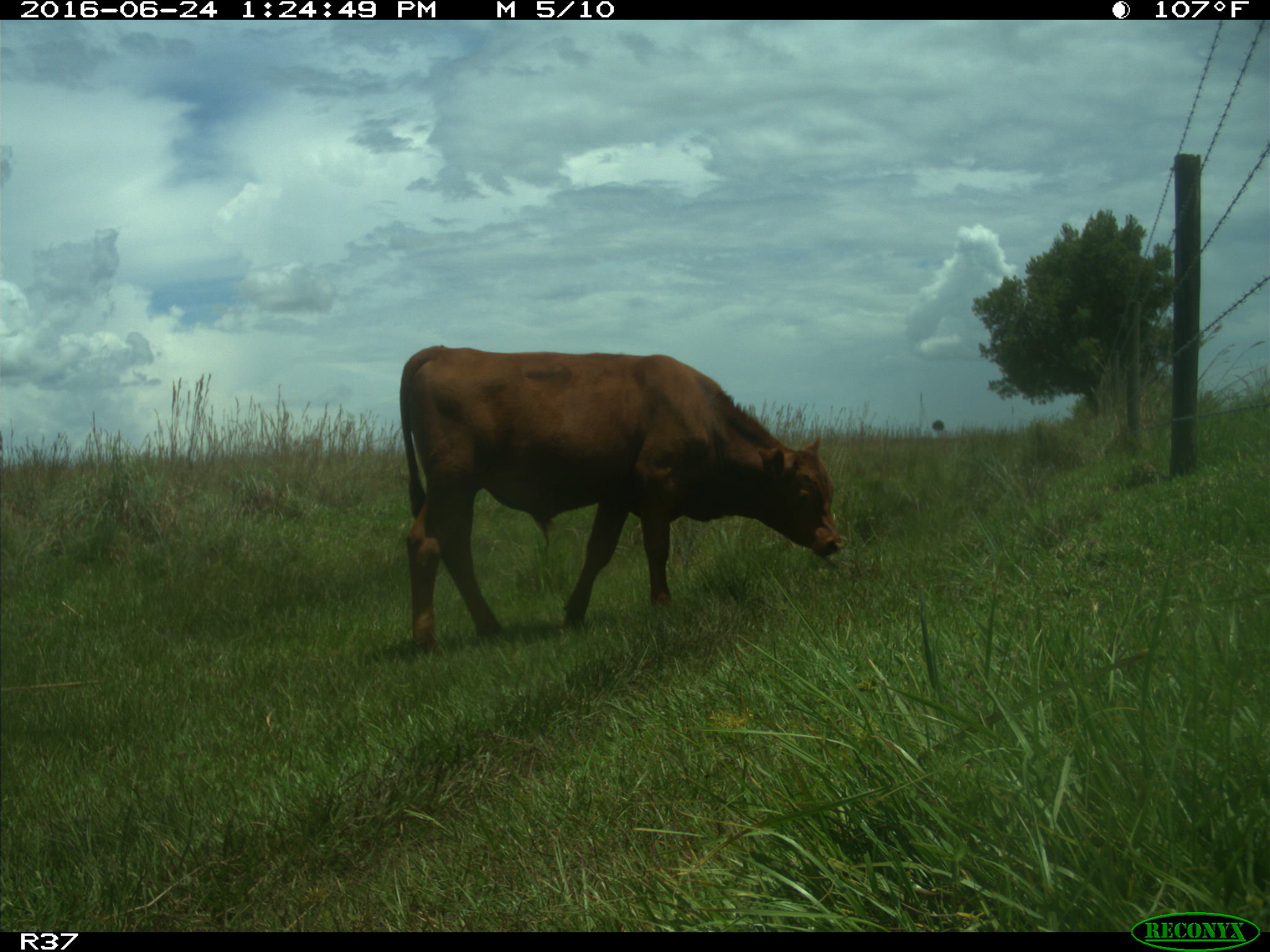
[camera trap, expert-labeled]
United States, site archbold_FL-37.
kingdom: Animalia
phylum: Chordata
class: Mammalia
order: Artiodactyla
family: Bovidae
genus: Bos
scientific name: Bos taurus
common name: domestic cow